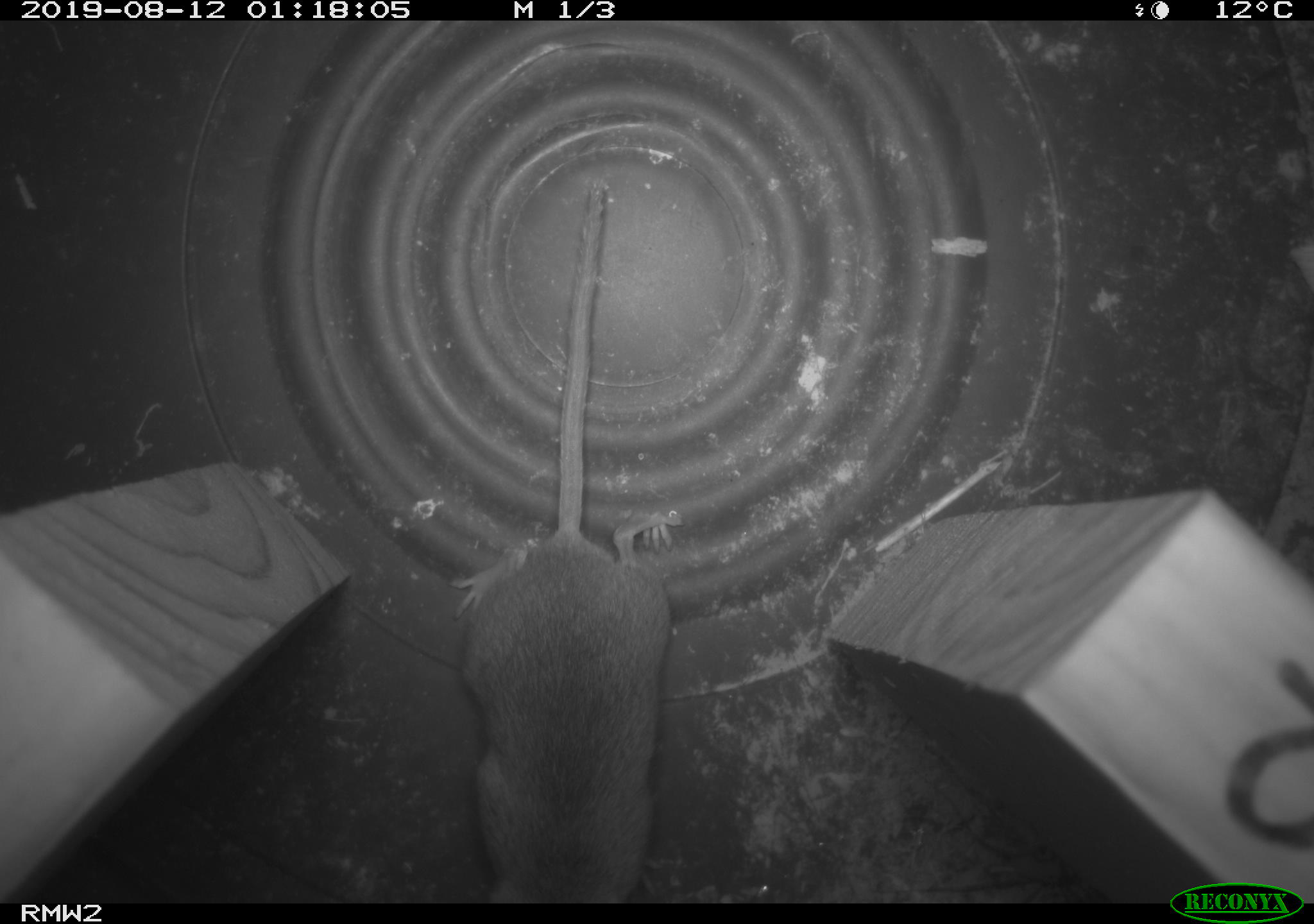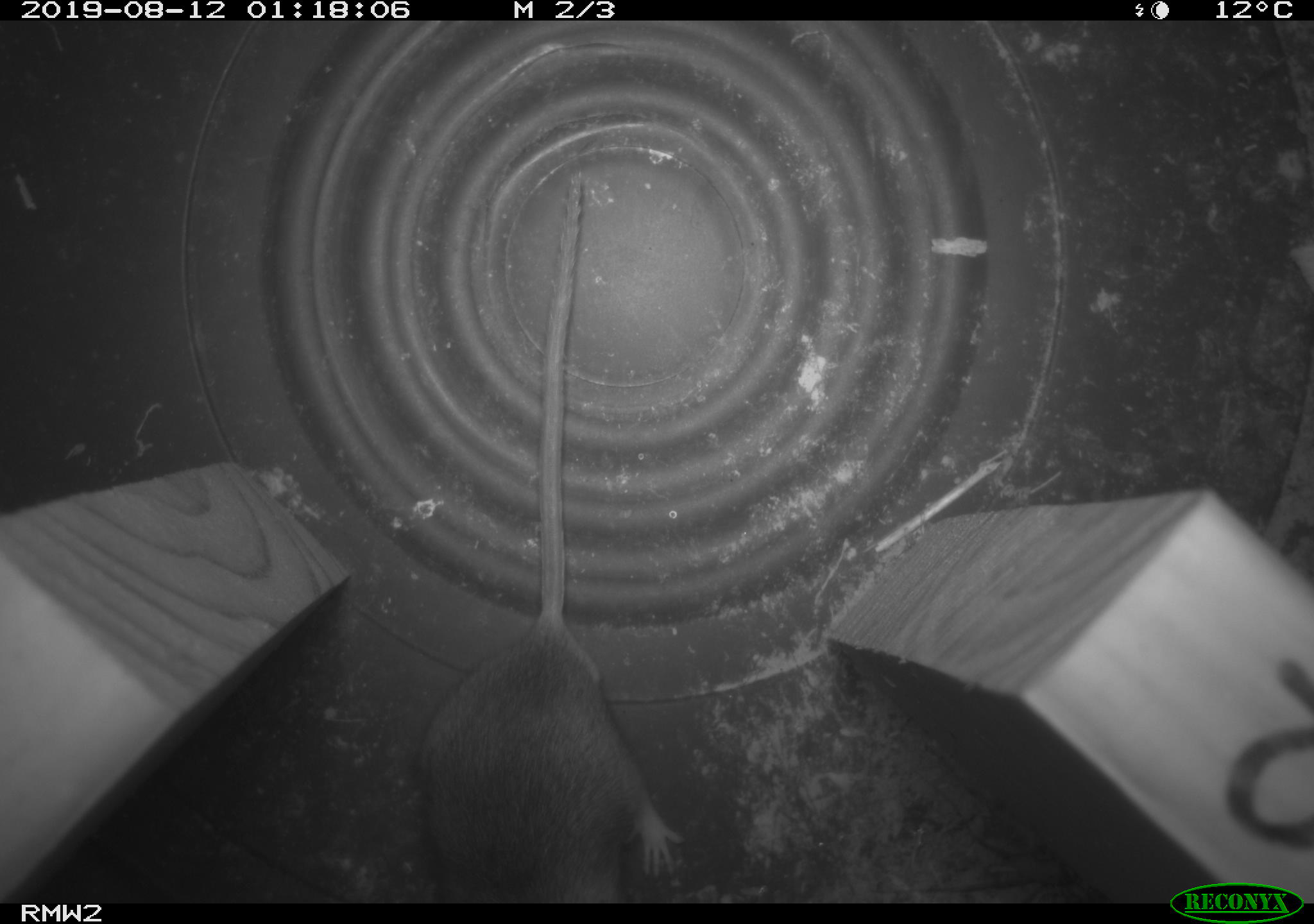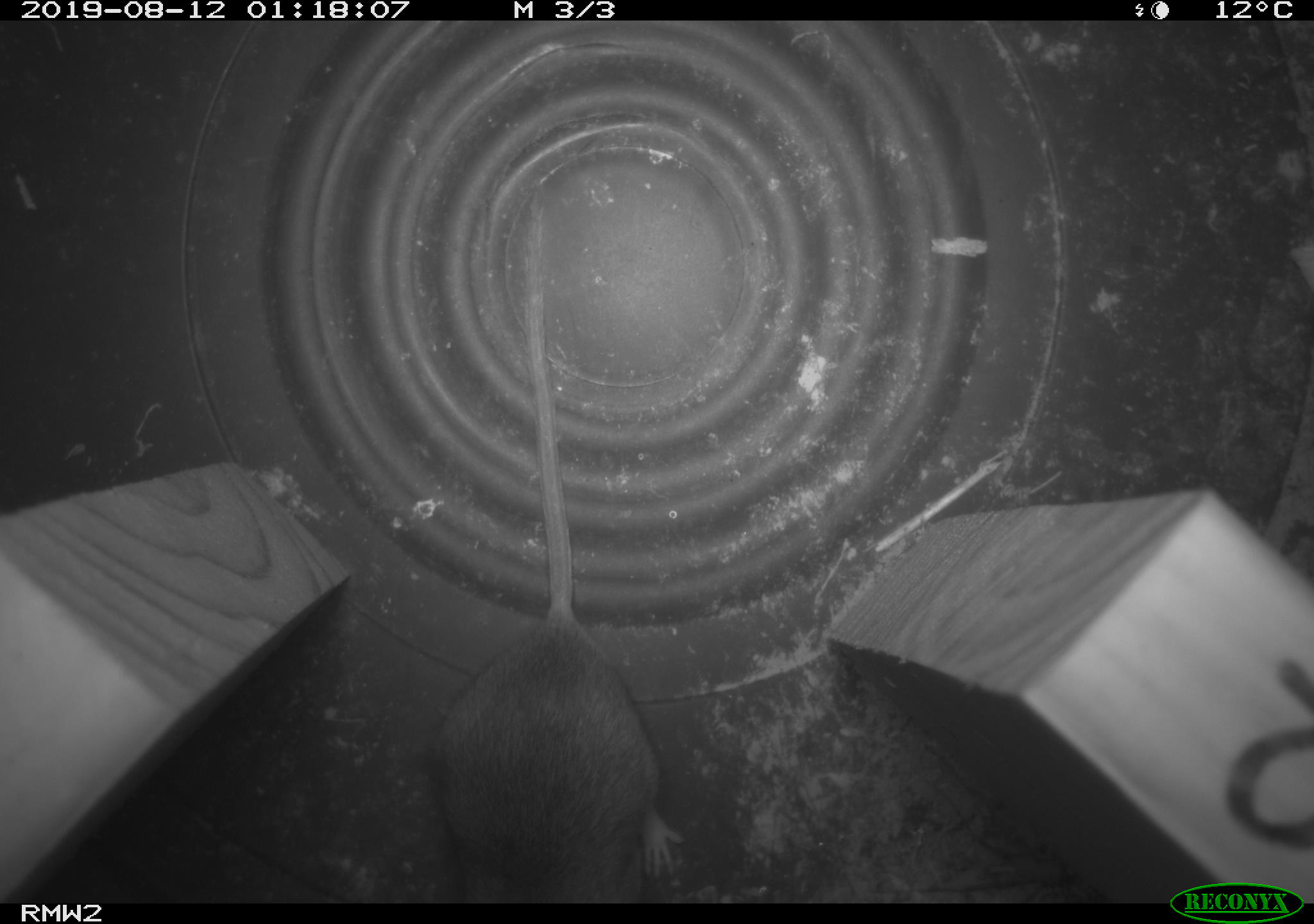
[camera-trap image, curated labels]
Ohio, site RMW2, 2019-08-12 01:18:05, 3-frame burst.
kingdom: Animalia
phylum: Chordata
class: Mammalia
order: Rodentia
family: Cricetidae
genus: Peromyscus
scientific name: Peromyscus leucopus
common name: white-footed mouse